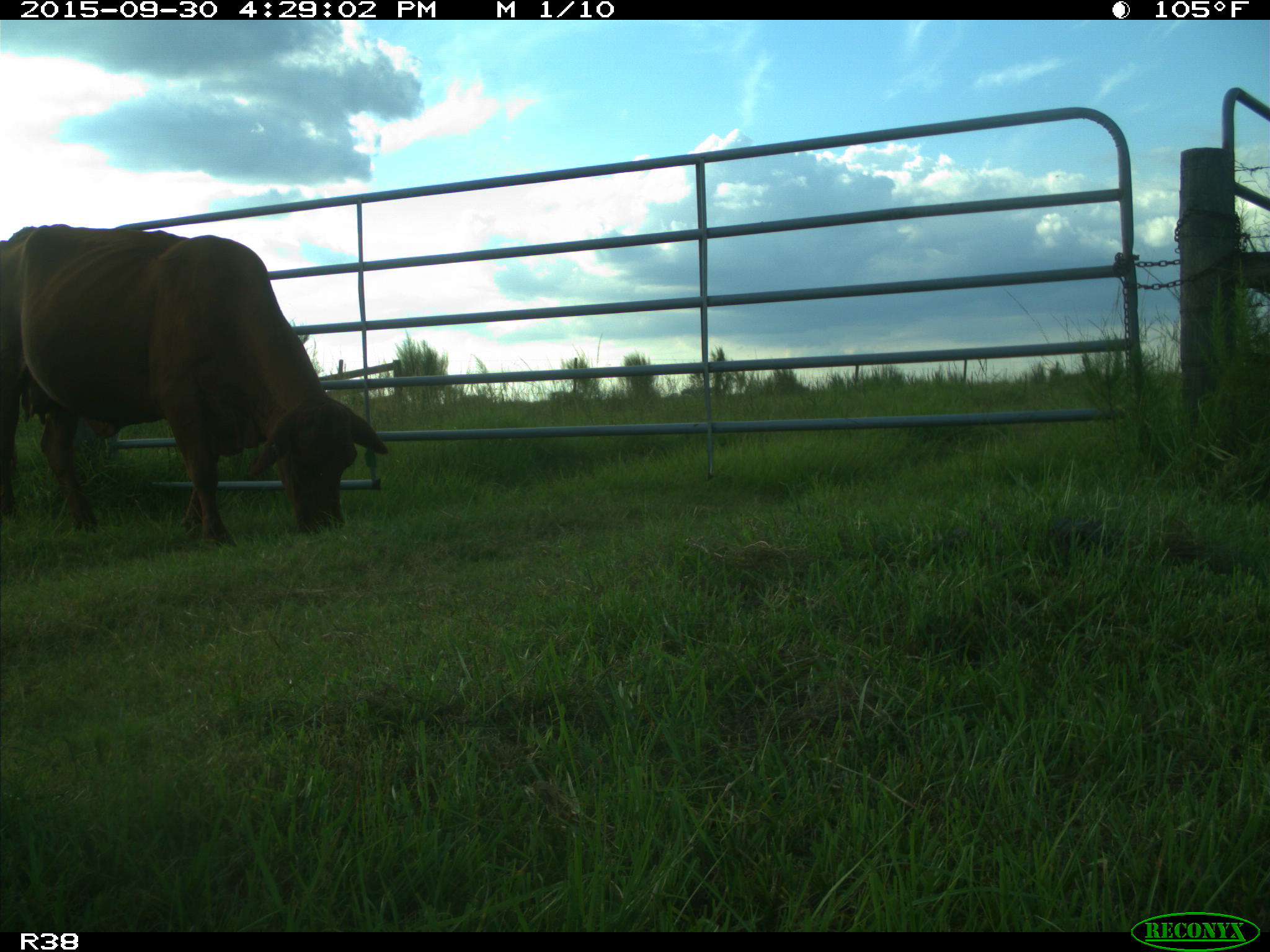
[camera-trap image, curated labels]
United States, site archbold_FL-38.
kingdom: Animalia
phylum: Chordata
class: Mammalia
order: Artiodactyla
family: Bovidae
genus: Bos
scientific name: Bos taurus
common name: domestic cow